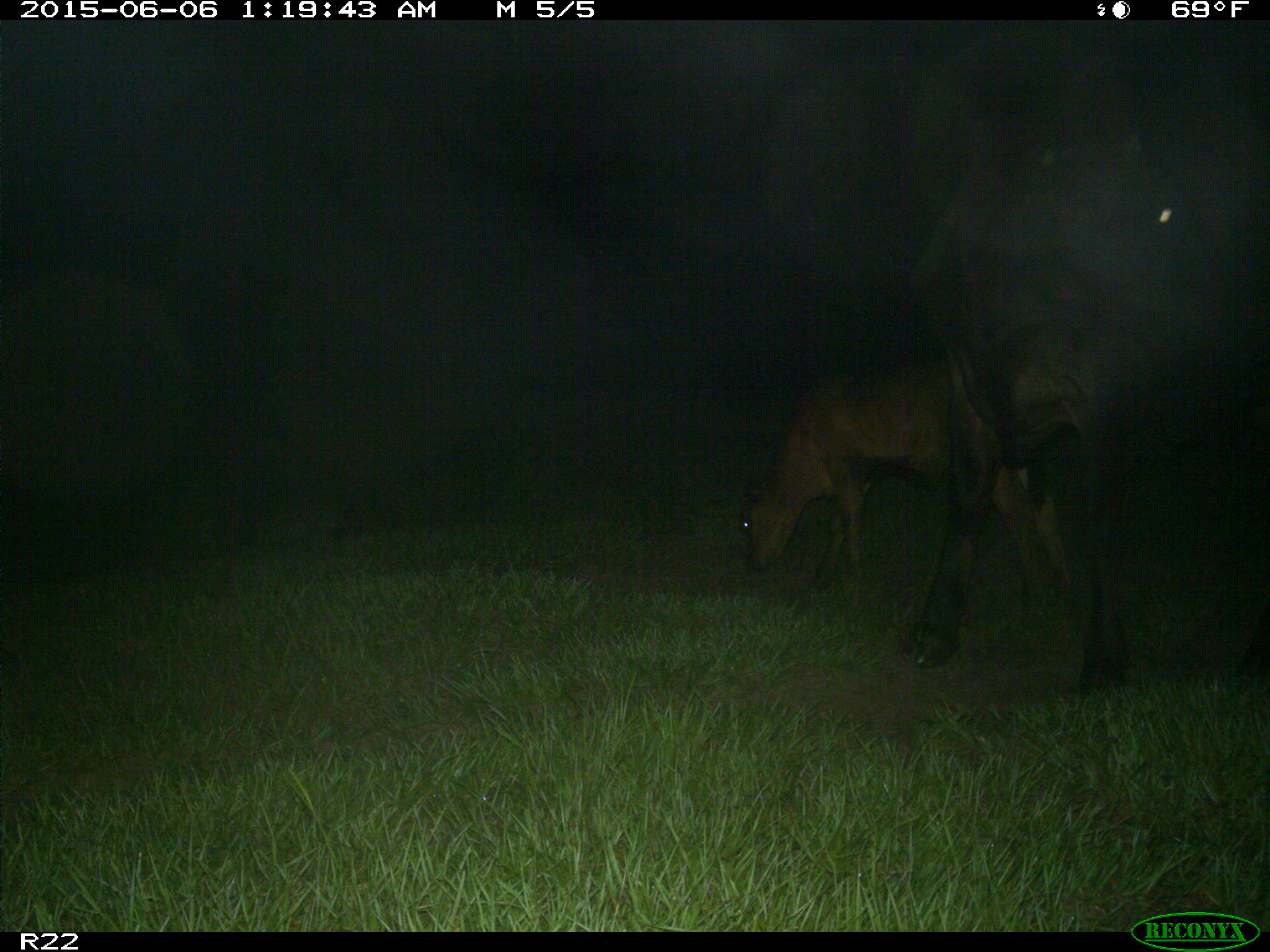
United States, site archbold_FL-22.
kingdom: Animalia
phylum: Chordata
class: Mammalia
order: Artiodactyla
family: Bovidae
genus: Bos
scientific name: Bos taurus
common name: domestic cow